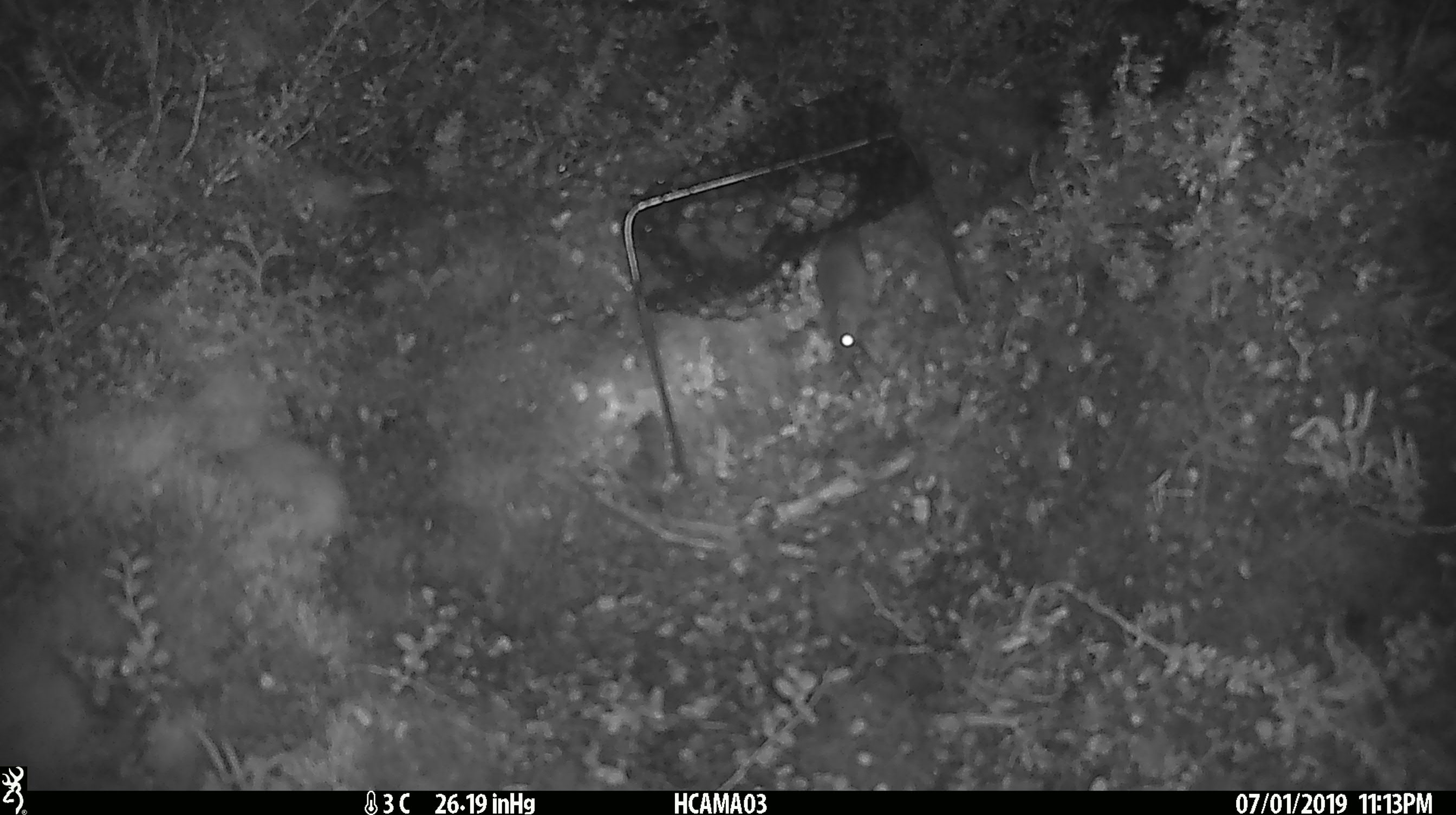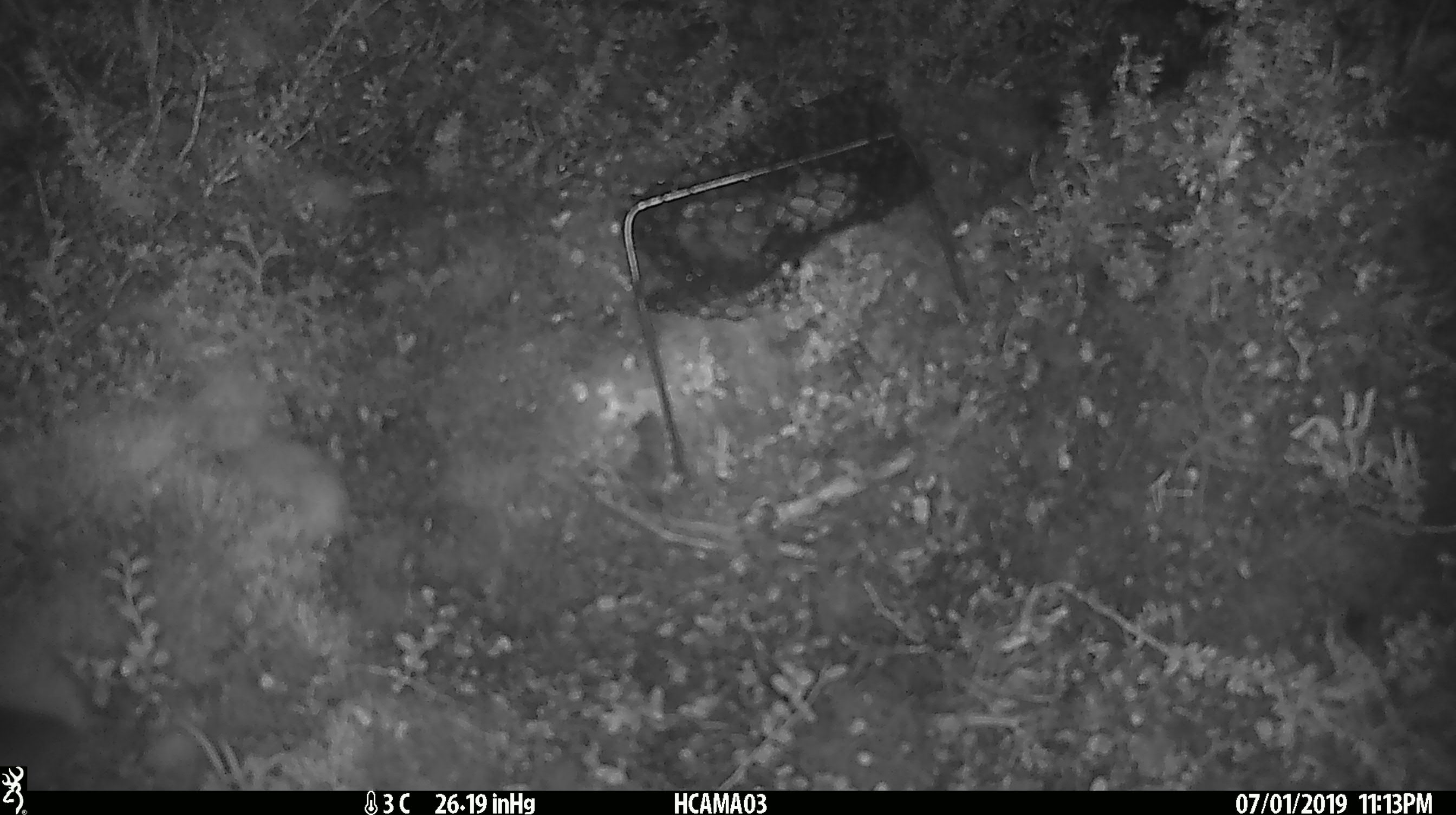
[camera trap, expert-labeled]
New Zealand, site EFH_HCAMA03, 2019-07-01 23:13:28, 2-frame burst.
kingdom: Animalia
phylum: Chordata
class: Mammalia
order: Rodentia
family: Muridae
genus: Mus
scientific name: Mus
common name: mouse